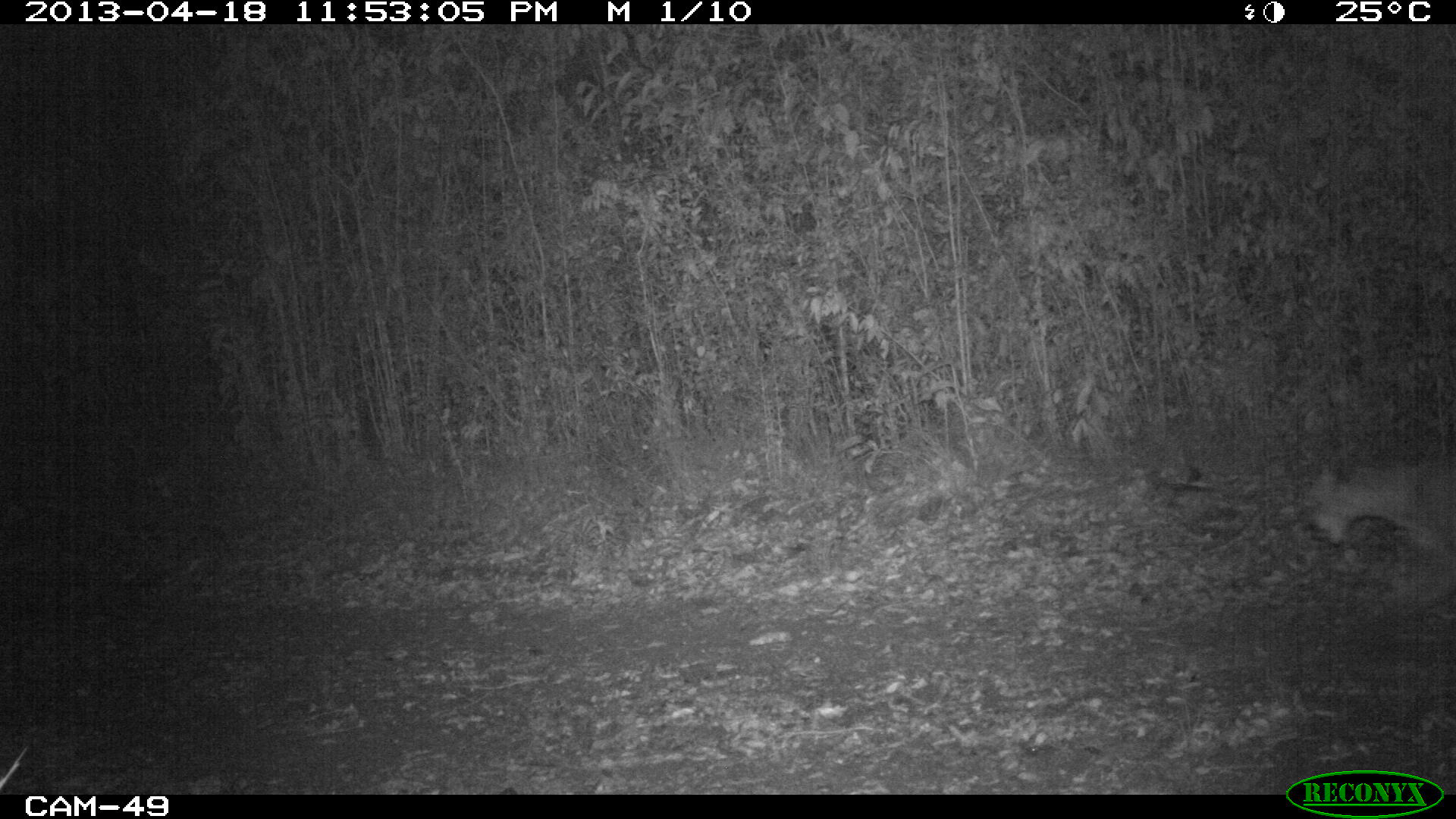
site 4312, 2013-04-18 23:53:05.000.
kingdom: Animalia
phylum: Chordata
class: Mammalia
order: Carnivora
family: Felidae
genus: Puma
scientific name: Puma concolor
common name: mountain lion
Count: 1.